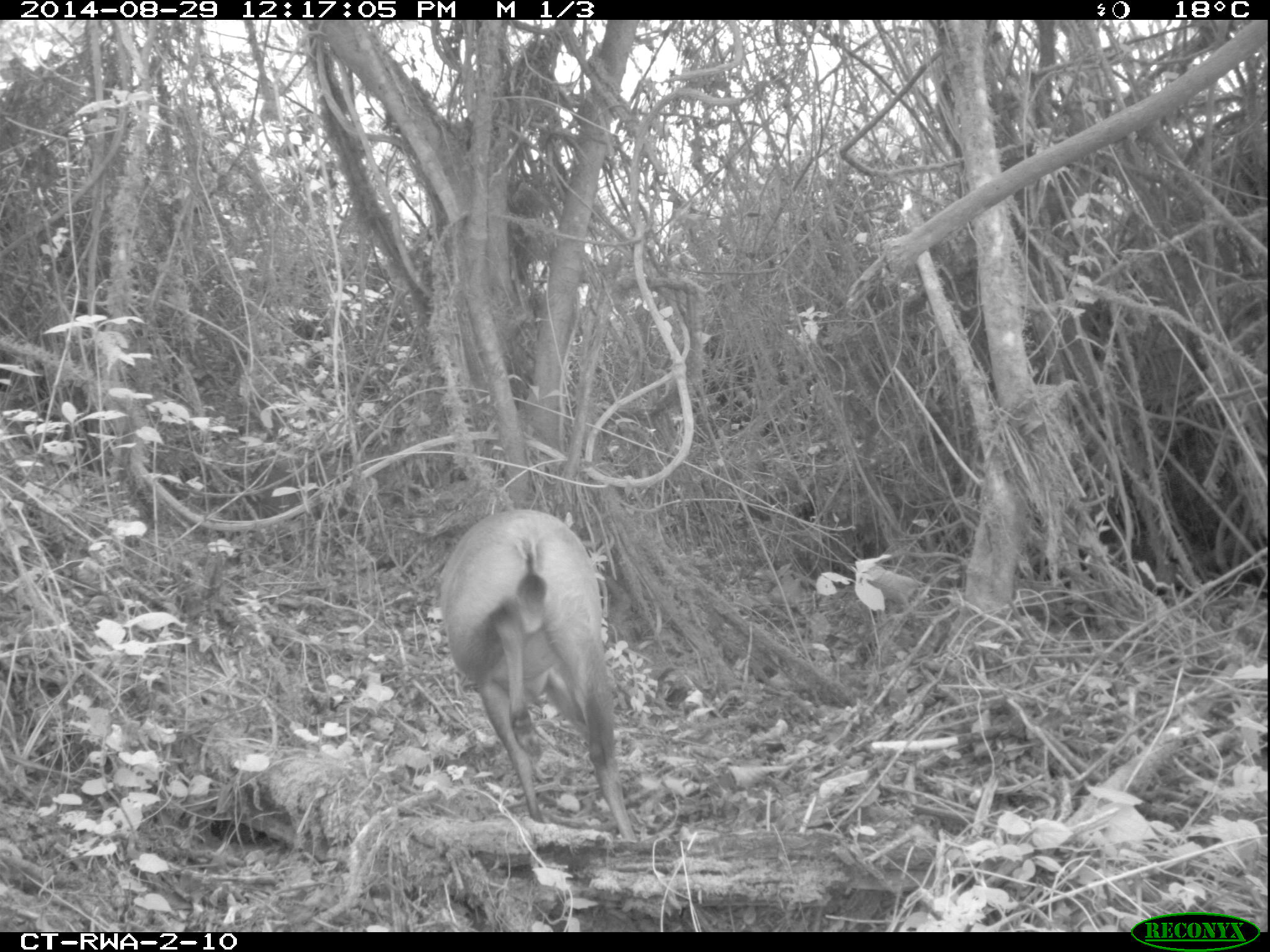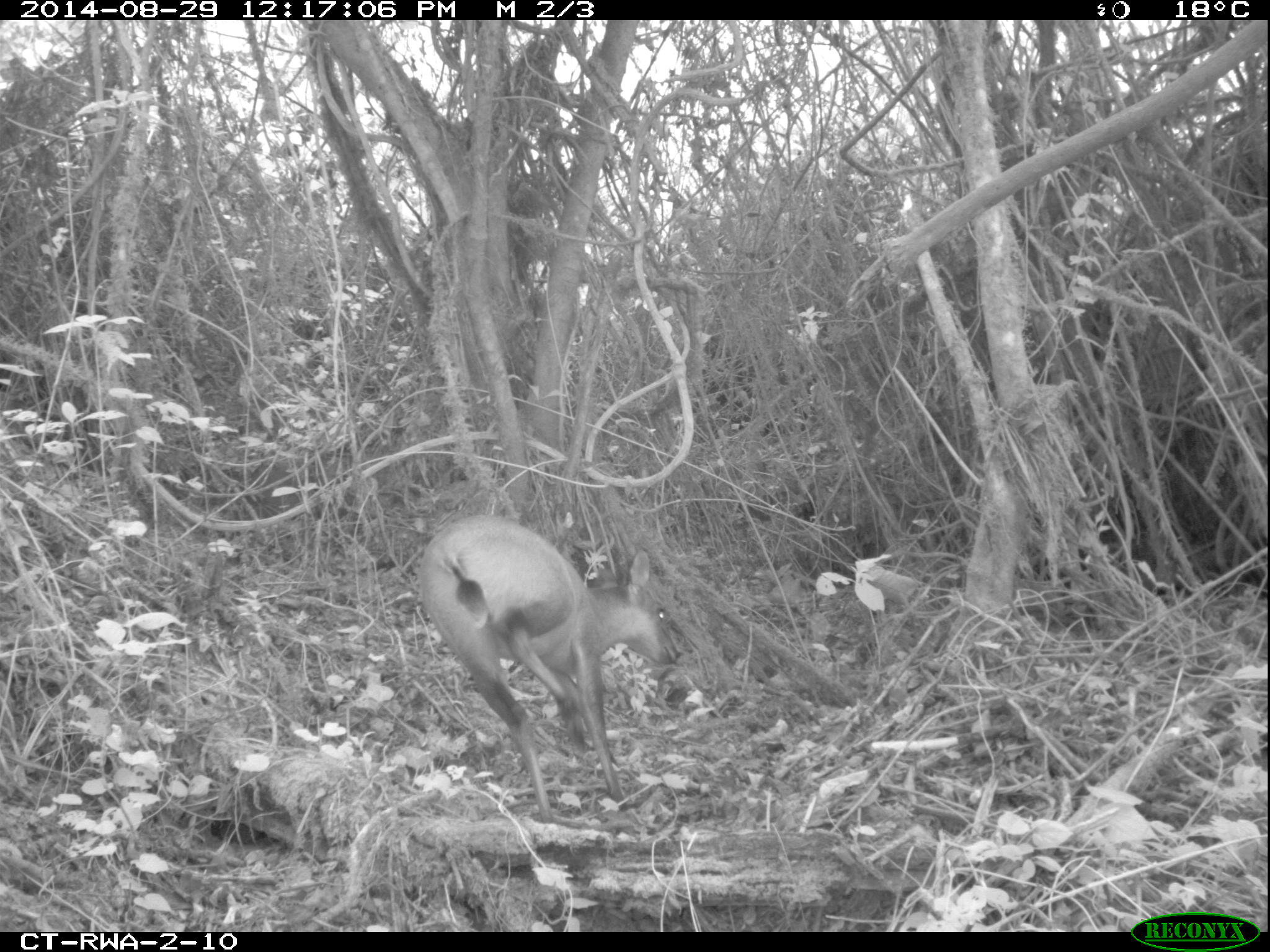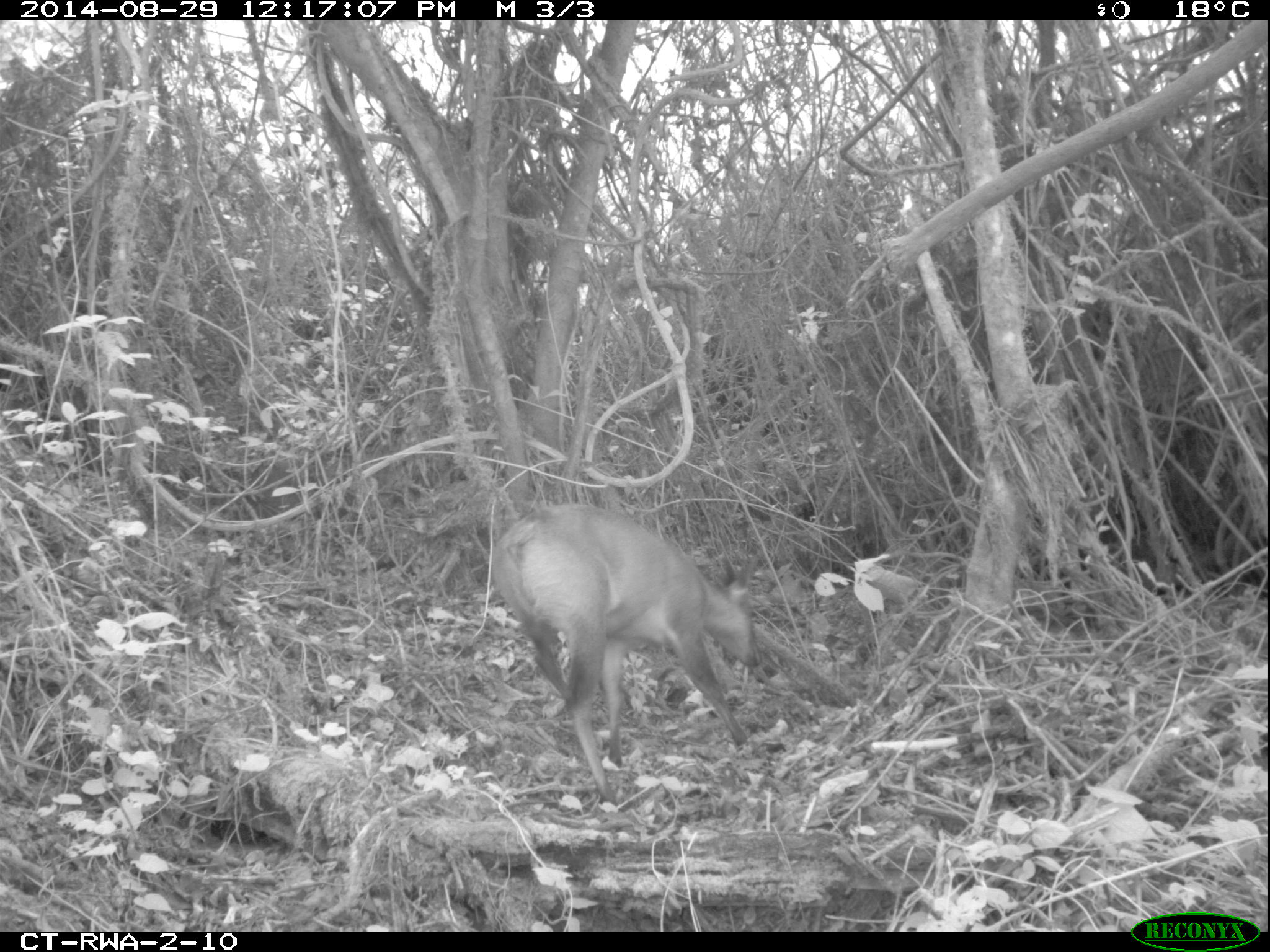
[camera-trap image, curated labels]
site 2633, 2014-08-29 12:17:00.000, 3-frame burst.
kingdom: Animalia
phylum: Chordata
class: Mammalia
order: Artiodactyla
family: Bovidae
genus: Cephalophus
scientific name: Cephalophus nigrifrons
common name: black-fronted duiker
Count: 1.